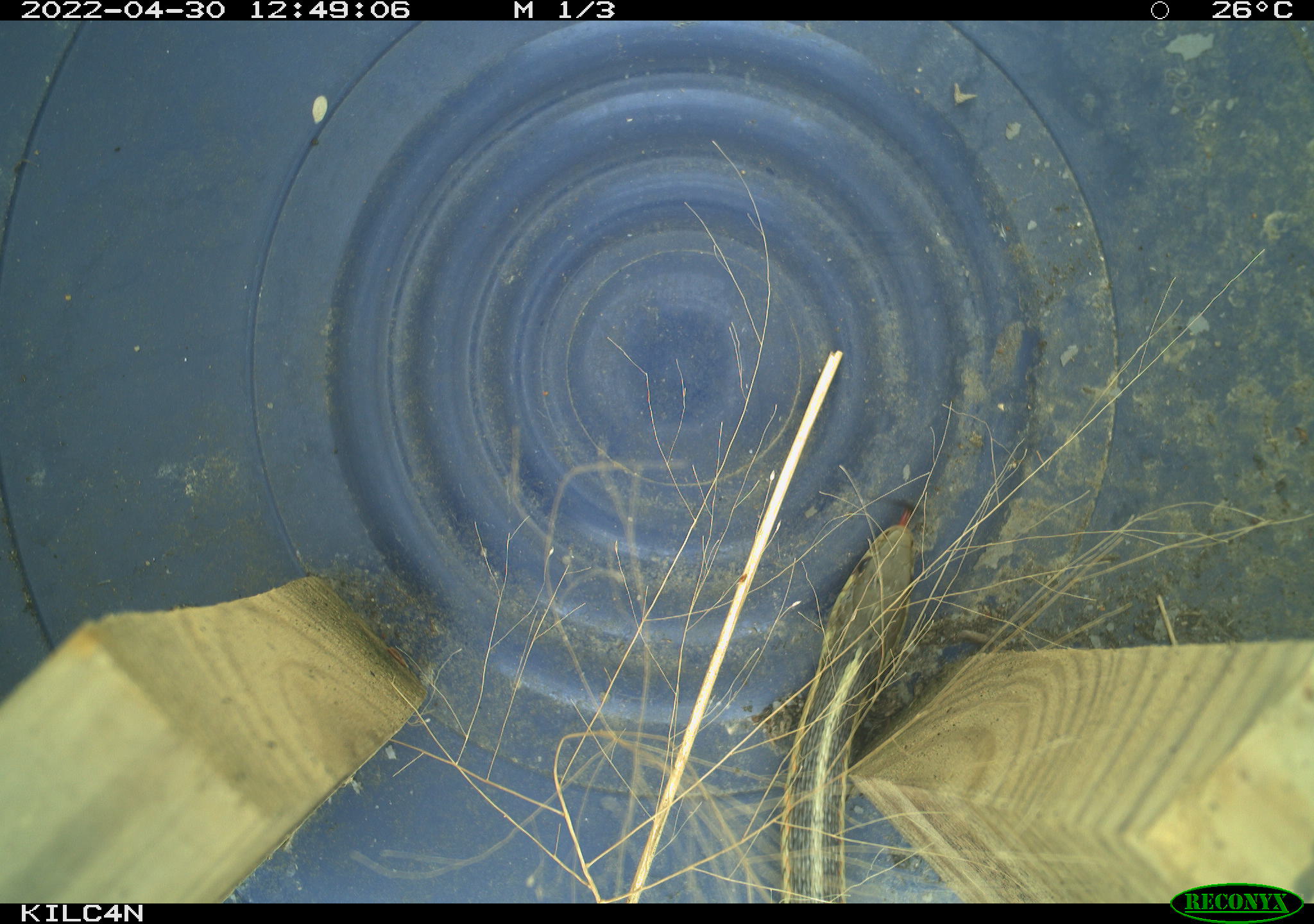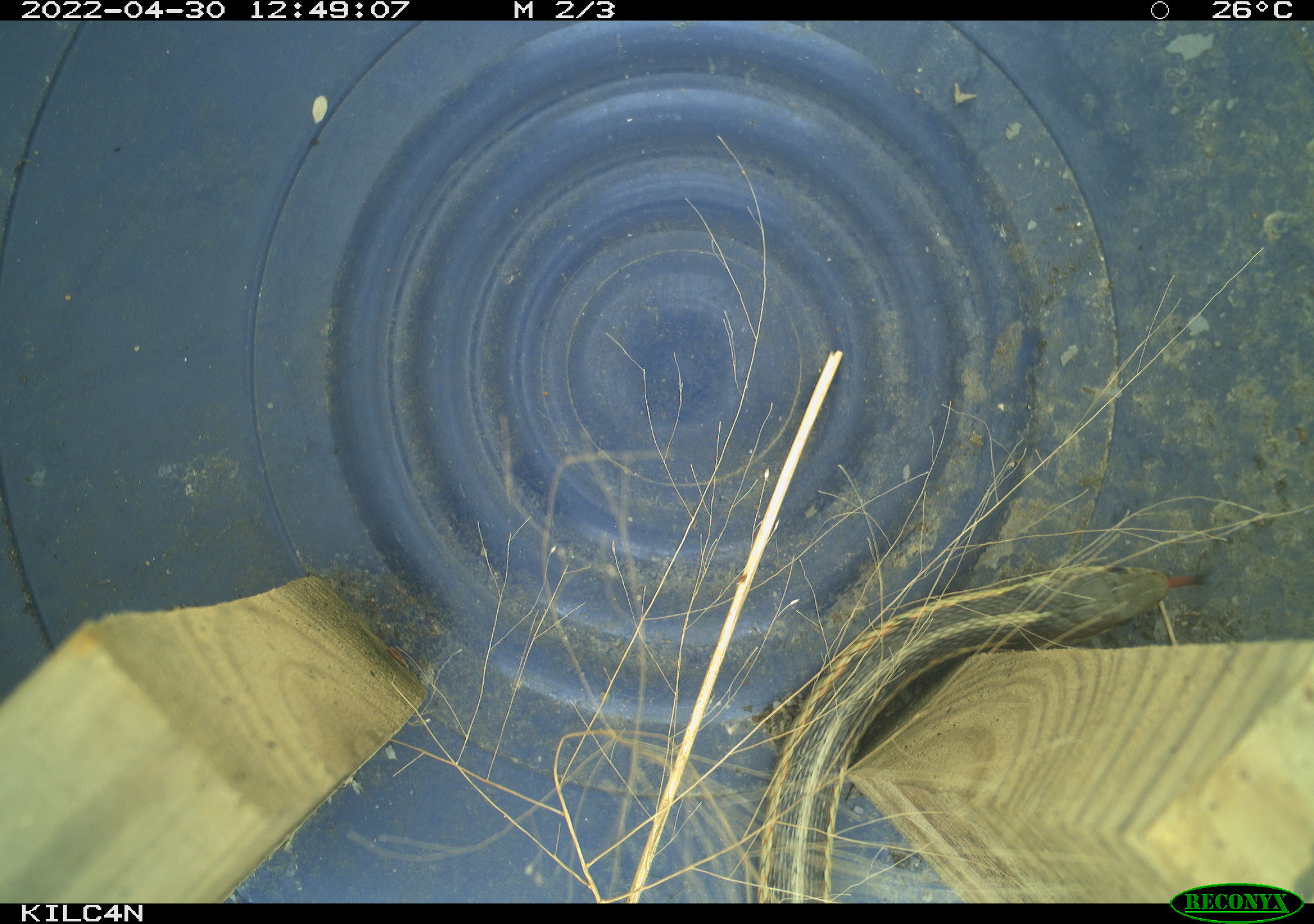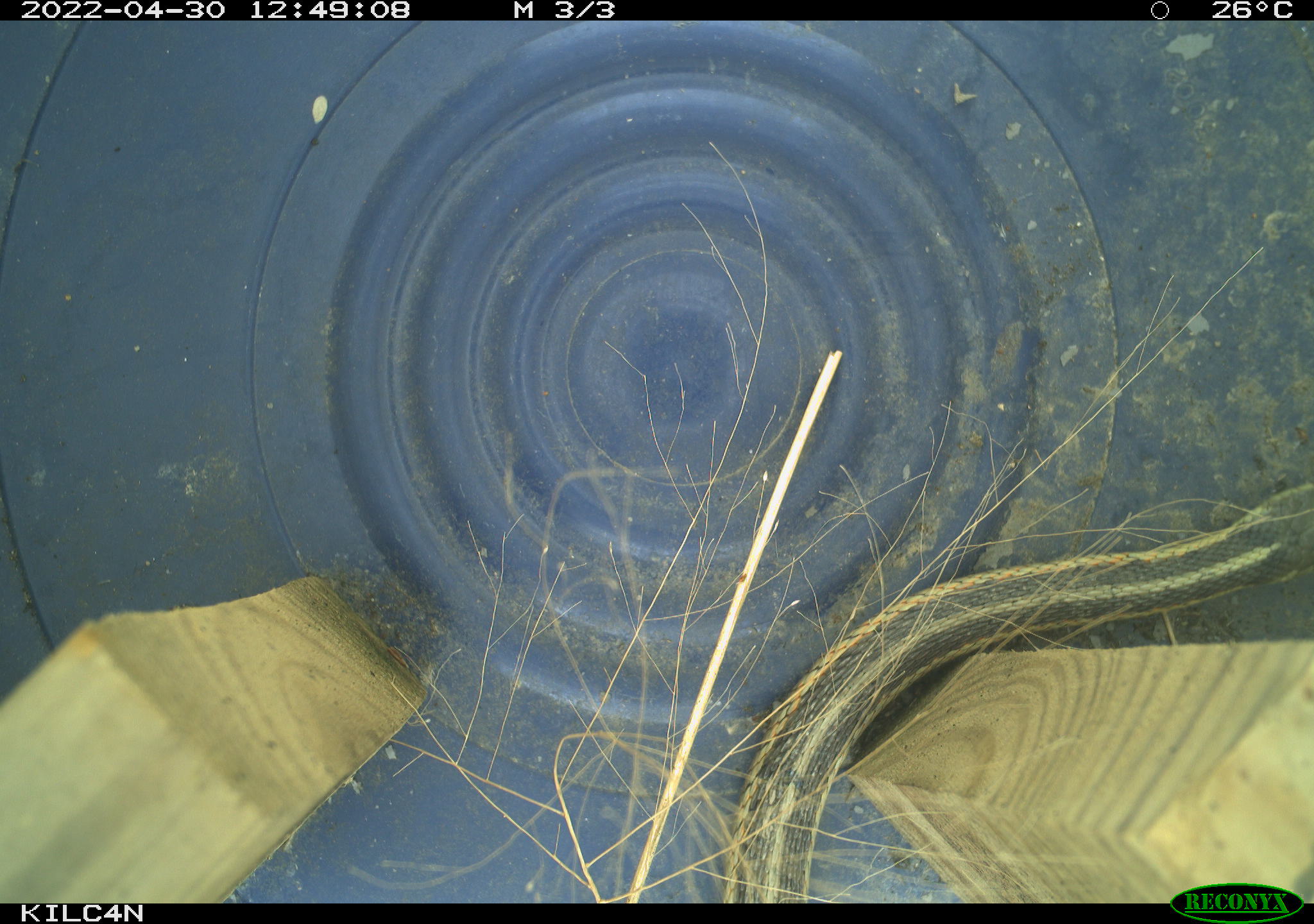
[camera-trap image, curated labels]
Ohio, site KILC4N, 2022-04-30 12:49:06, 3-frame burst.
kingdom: Animalia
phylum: Chordata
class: Reptilia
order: Squamata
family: Colubridae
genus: Thamnophis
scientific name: Thamnophis sirtalis sirtalis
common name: eastern gartersnake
Eastern gartersnake (Thamnophis sirtalis sirtalis).